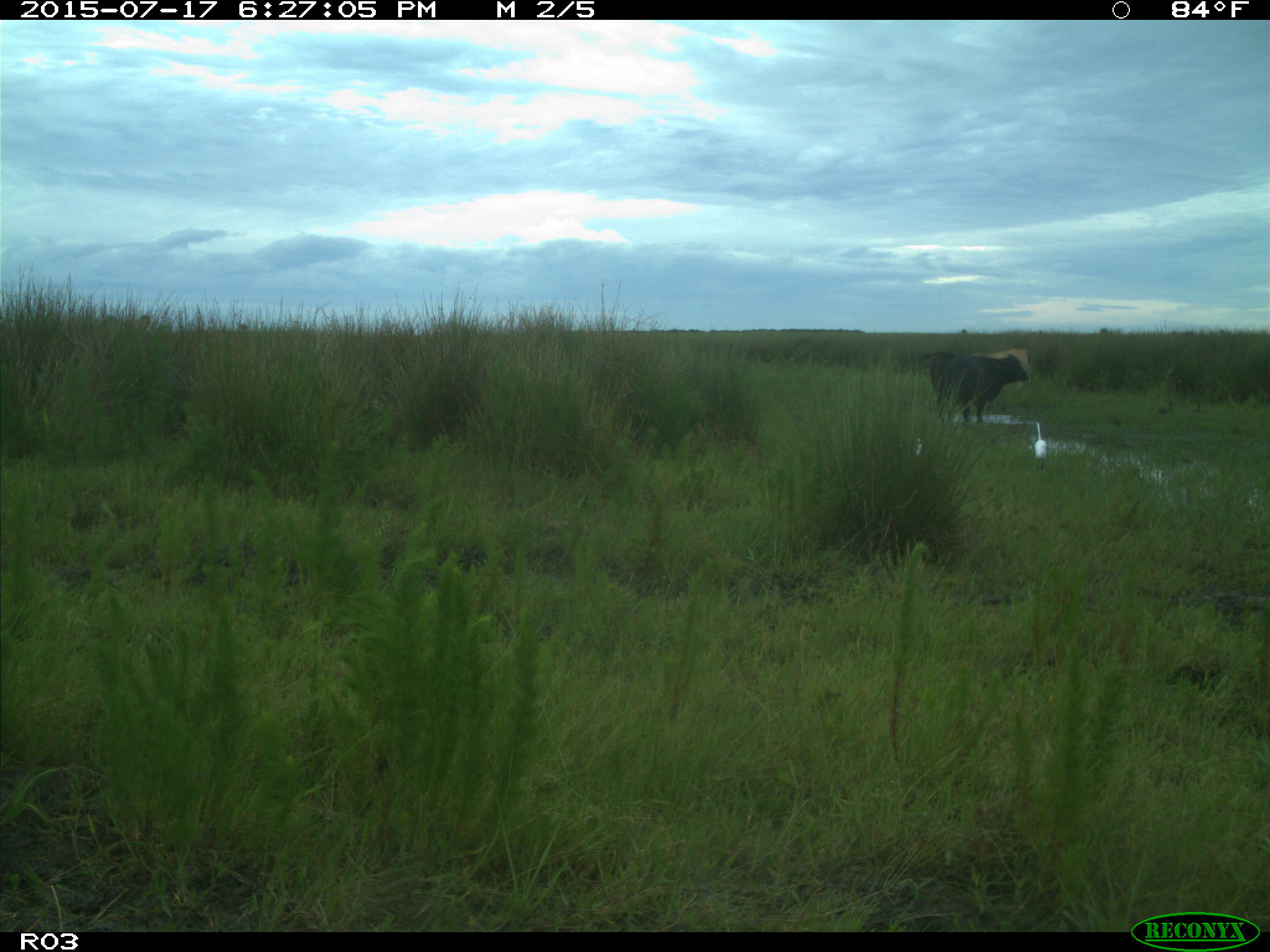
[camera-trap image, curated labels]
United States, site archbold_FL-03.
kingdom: Animalia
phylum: Chordata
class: Mammalia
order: Artiodactyla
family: Bovidae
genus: Bos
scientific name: Bos taurus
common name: domestic cow